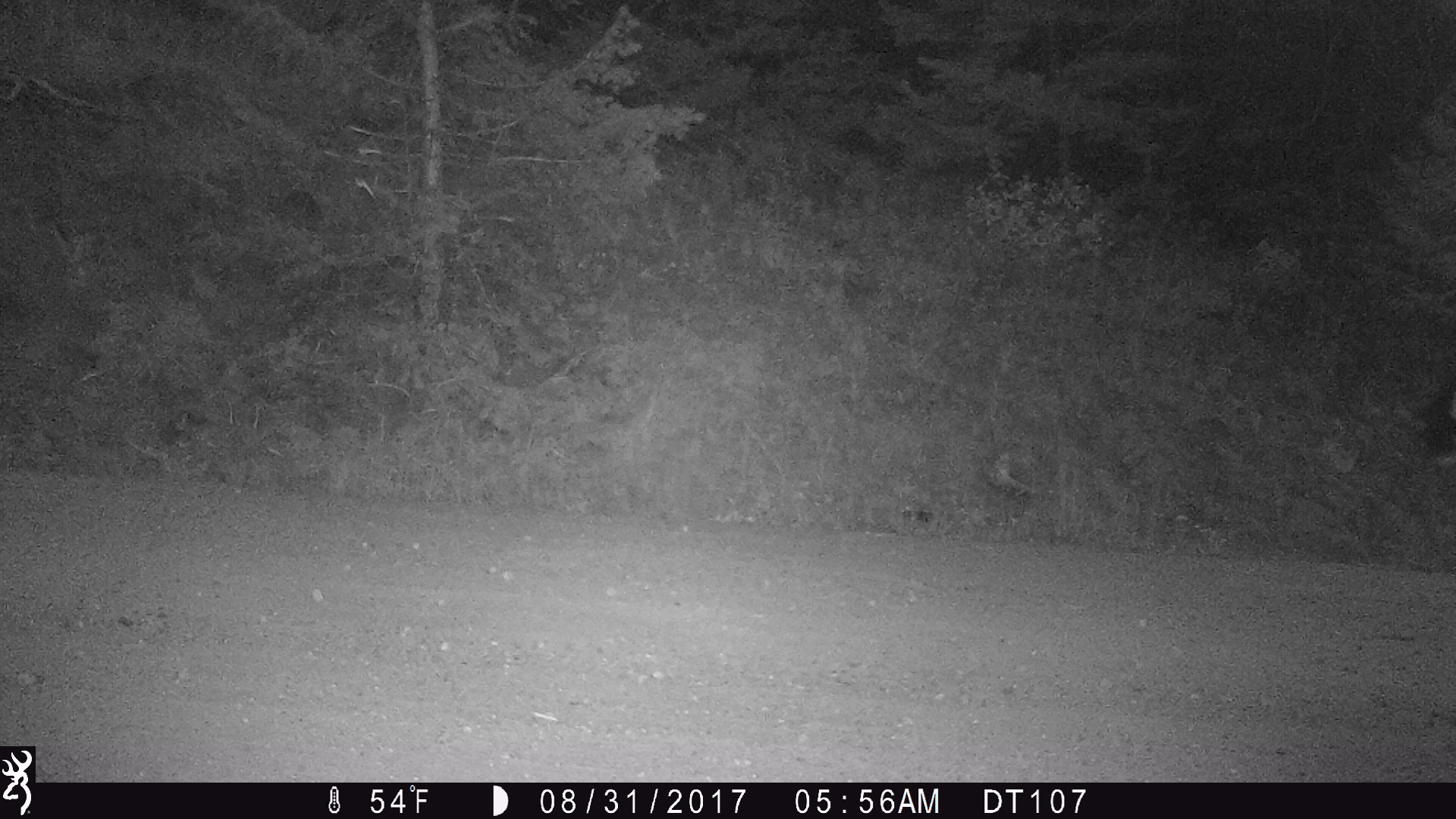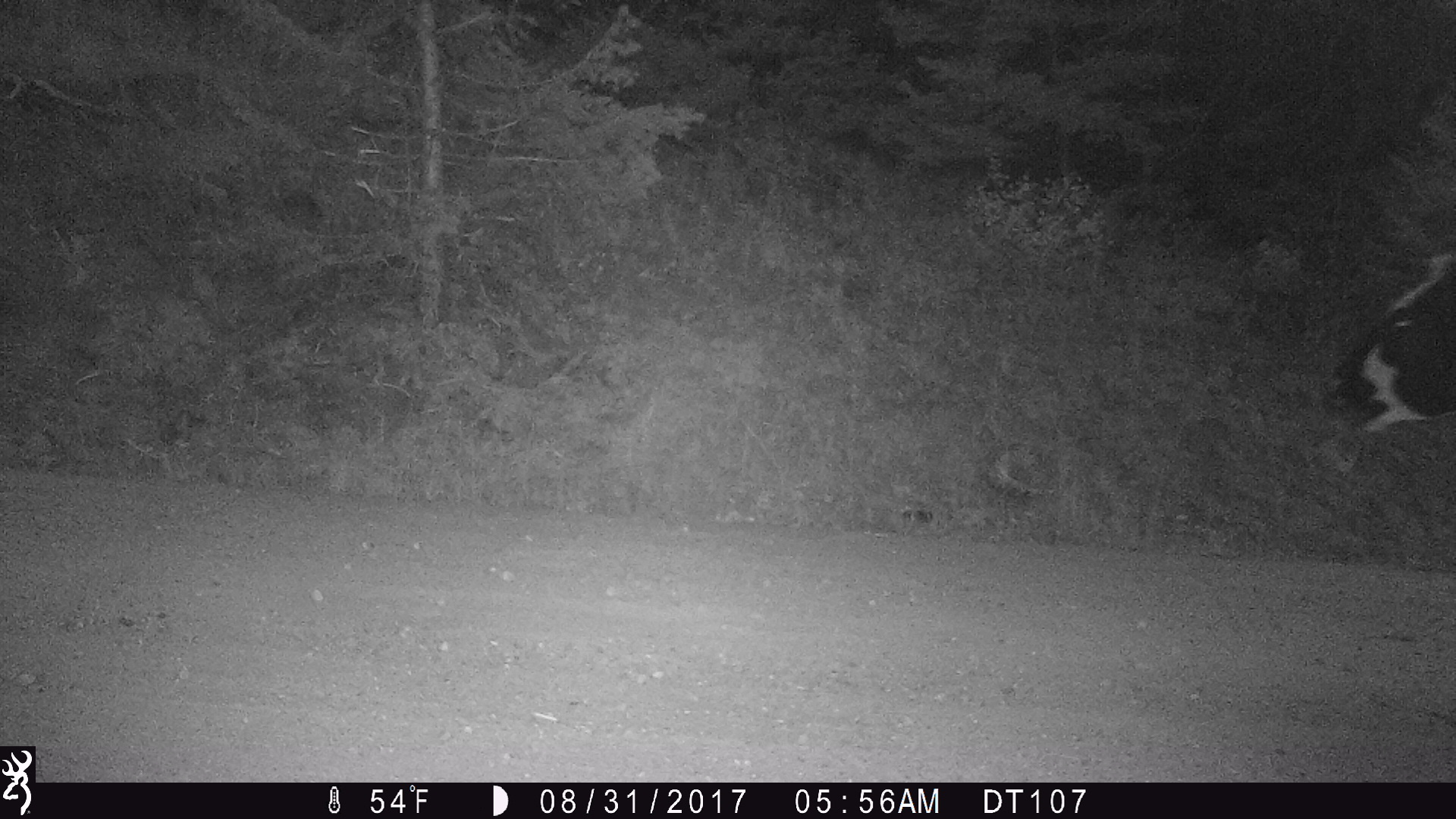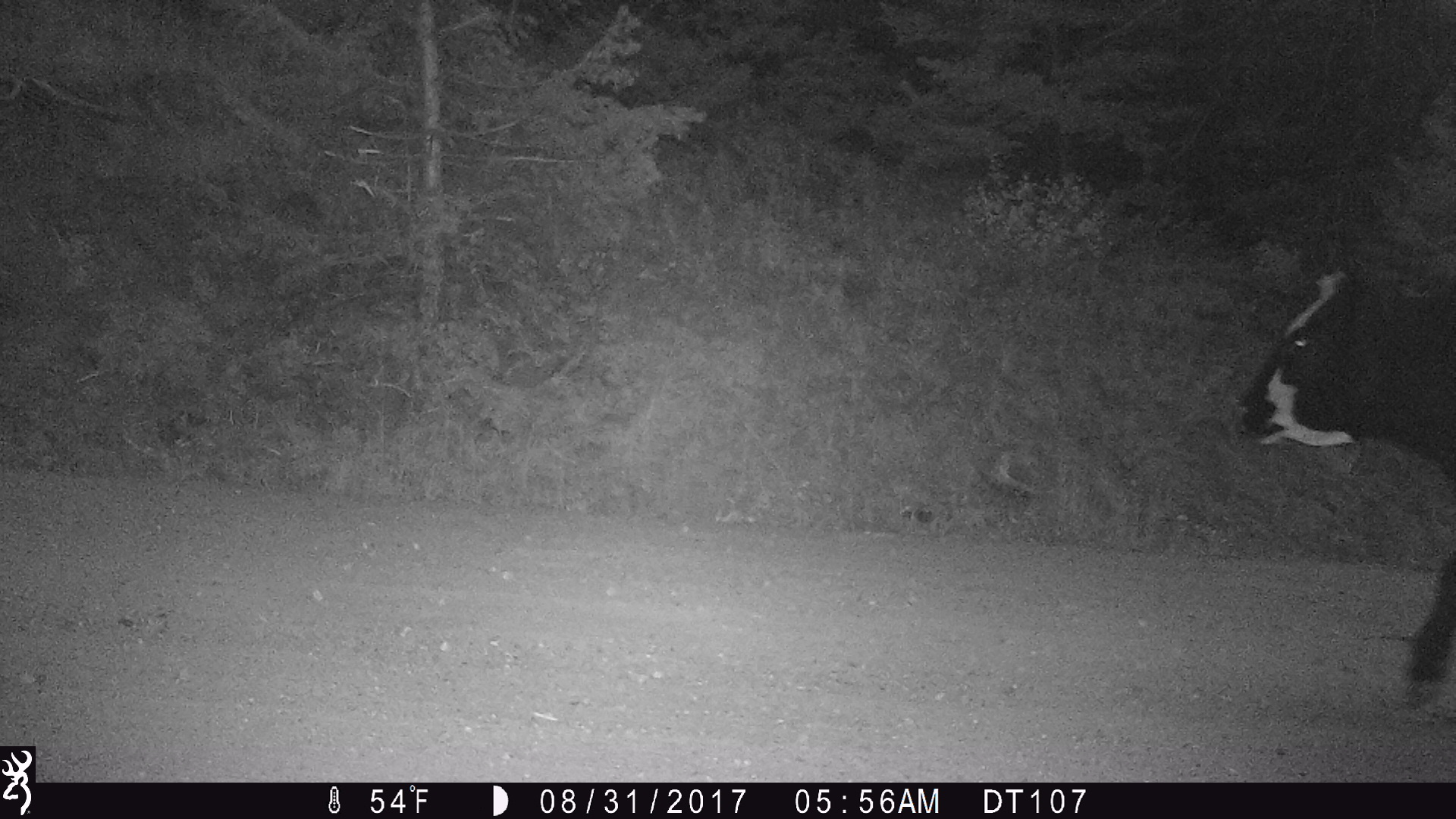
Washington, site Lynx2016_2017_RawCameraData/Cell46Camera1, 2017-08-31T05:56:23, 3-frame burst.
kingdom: Animalia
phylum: Chordata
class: Mammalia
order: Artiodactyla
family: Bovidae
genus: Bos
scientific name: Bos taurus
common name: domestic cattle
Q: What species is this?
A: Domestic cattle (Bos taurus).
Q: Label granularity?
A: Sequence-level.